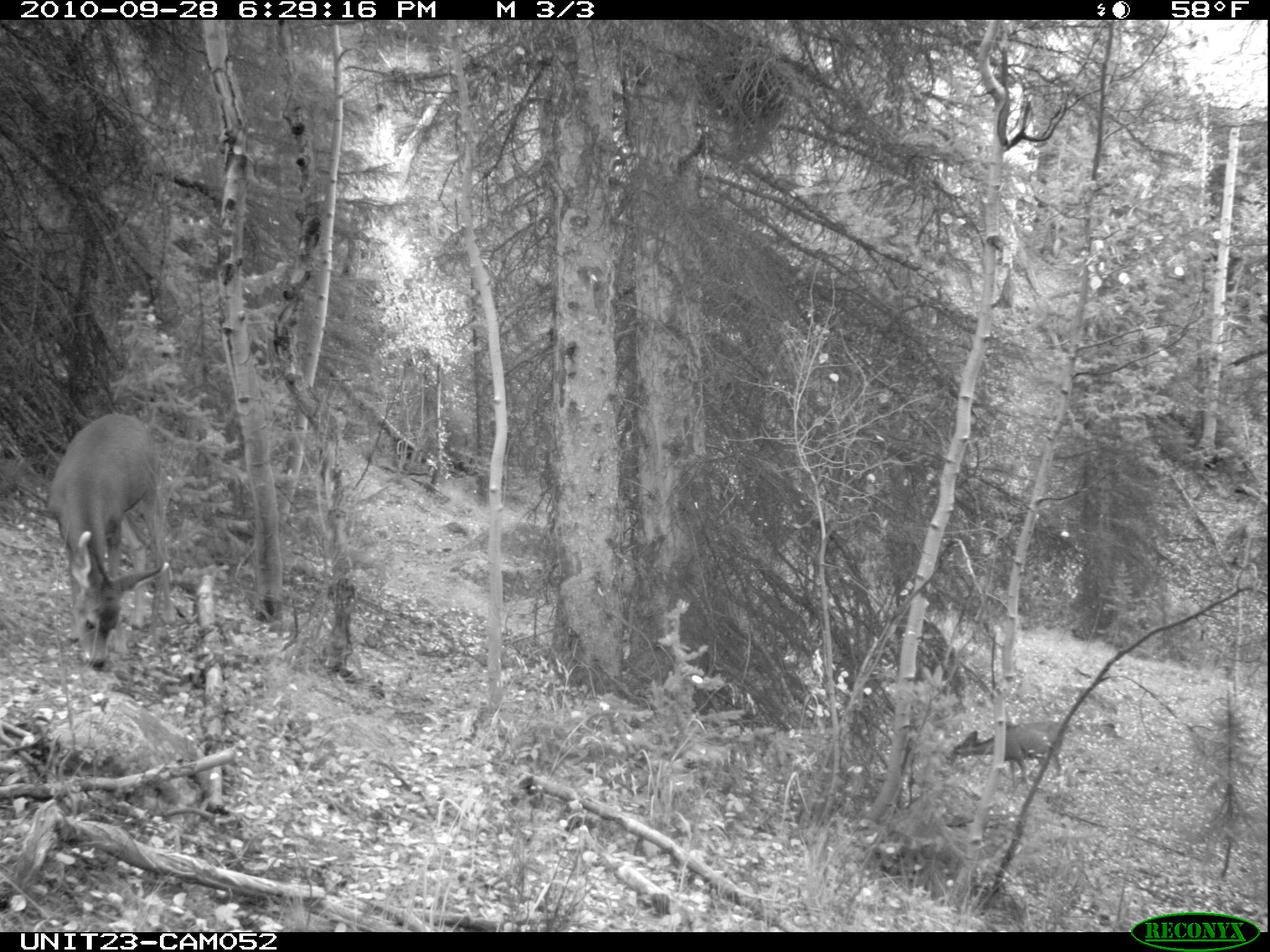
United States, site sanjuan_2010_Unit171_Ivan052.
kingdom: Animalia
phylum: Chordata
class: Mammalia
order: Artiodactyla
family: Cervidae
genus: Odocoileus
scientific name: Odocoileus hemionus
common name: mule deer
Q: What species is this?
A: Odocoileus hemionus (mule deer).